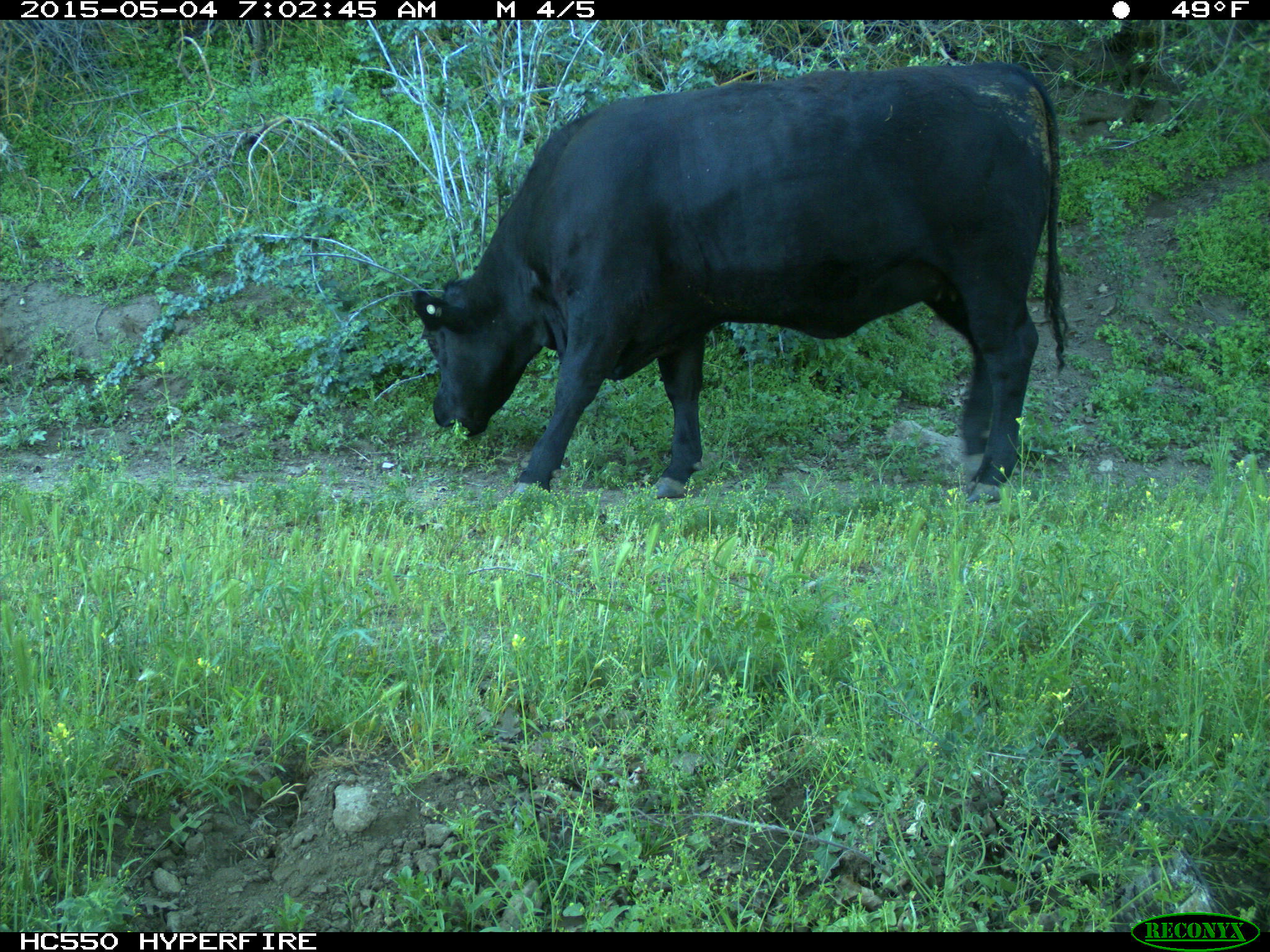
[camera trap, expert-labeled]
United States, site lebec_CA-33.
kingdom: Animalia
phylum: Chordata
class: Mammalia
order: Artiodactyla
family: Bovidae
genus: Bos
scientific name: Bos taurus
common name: domestic cow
Bos taurus (domestic cow).